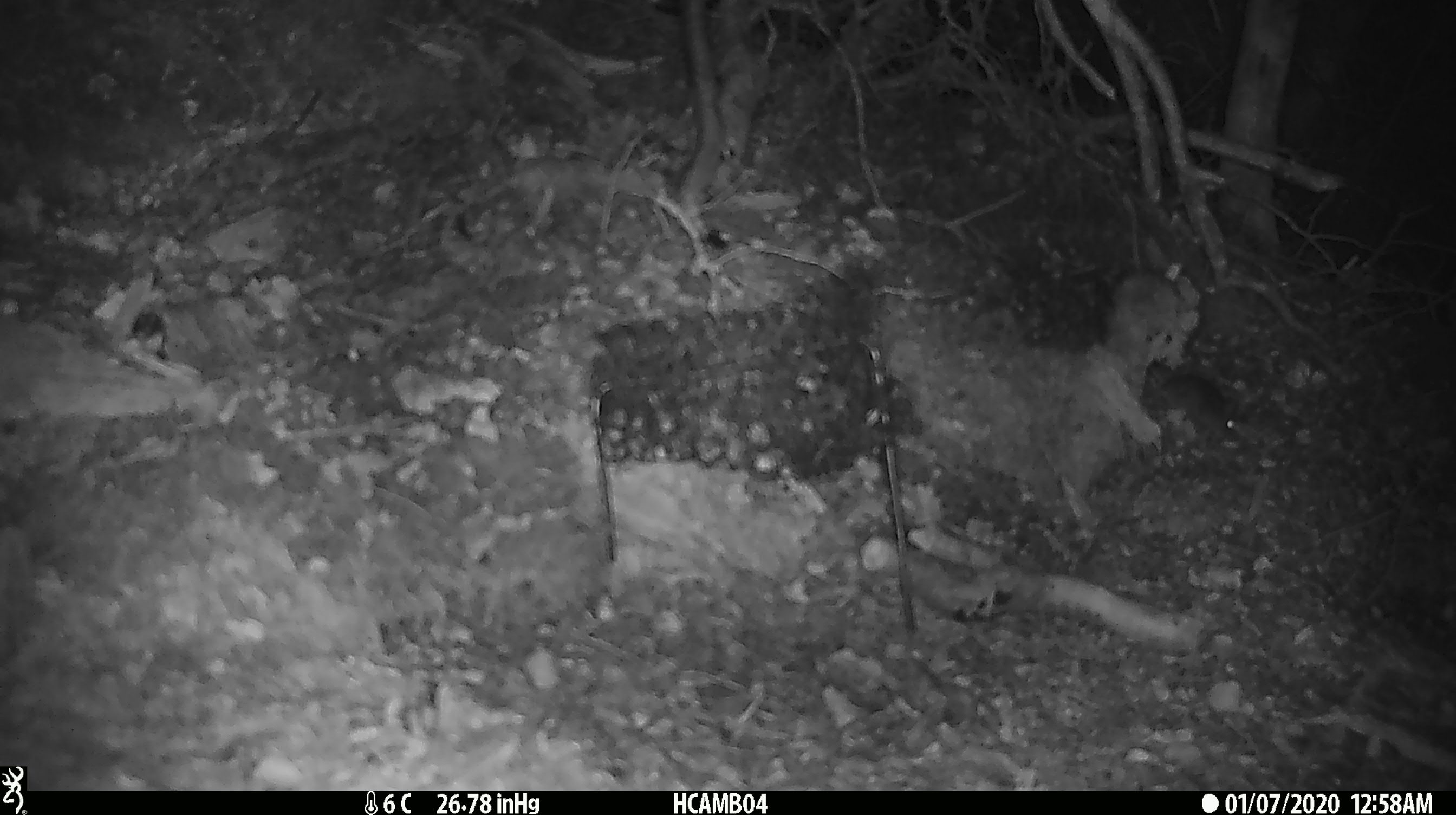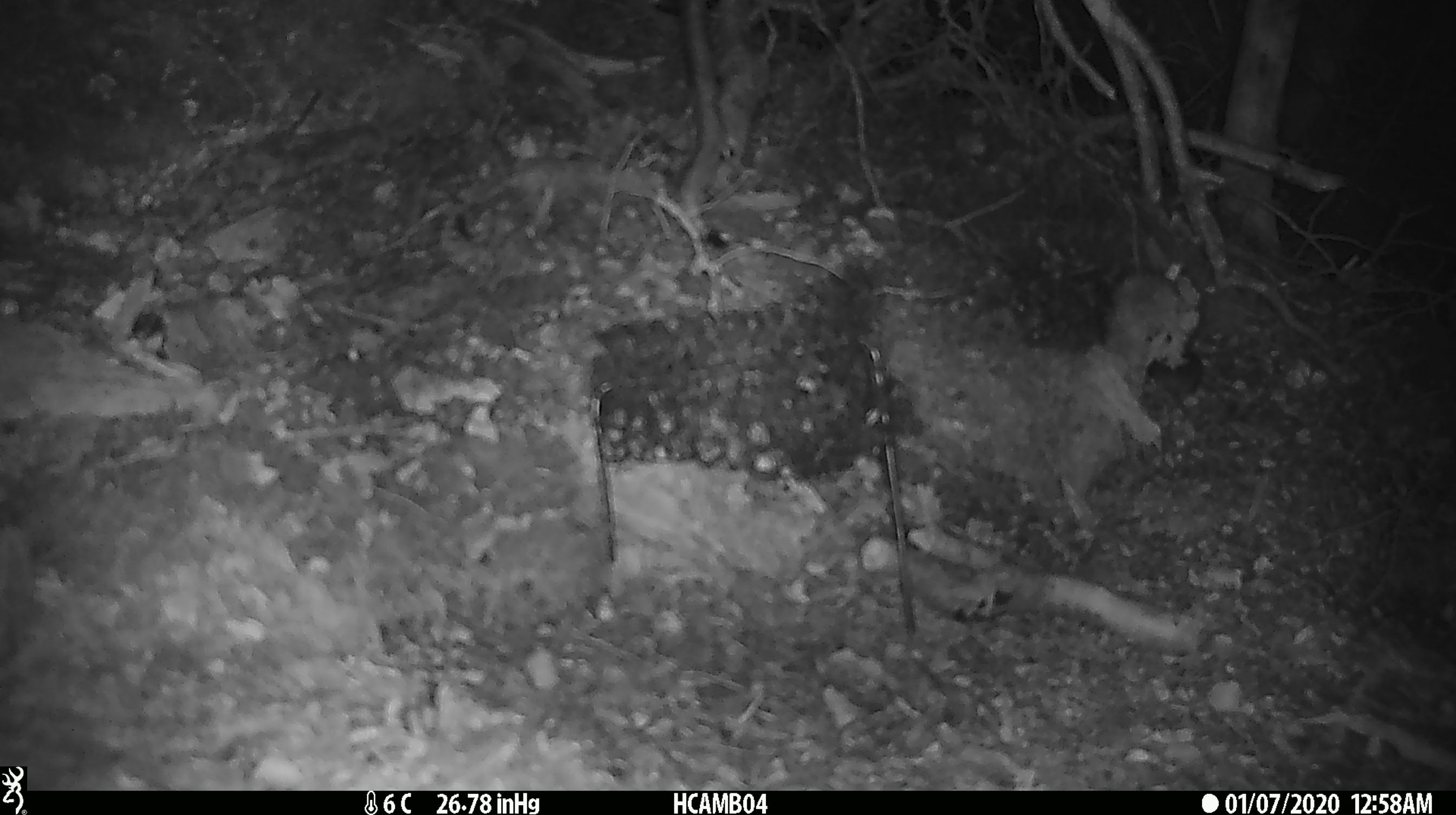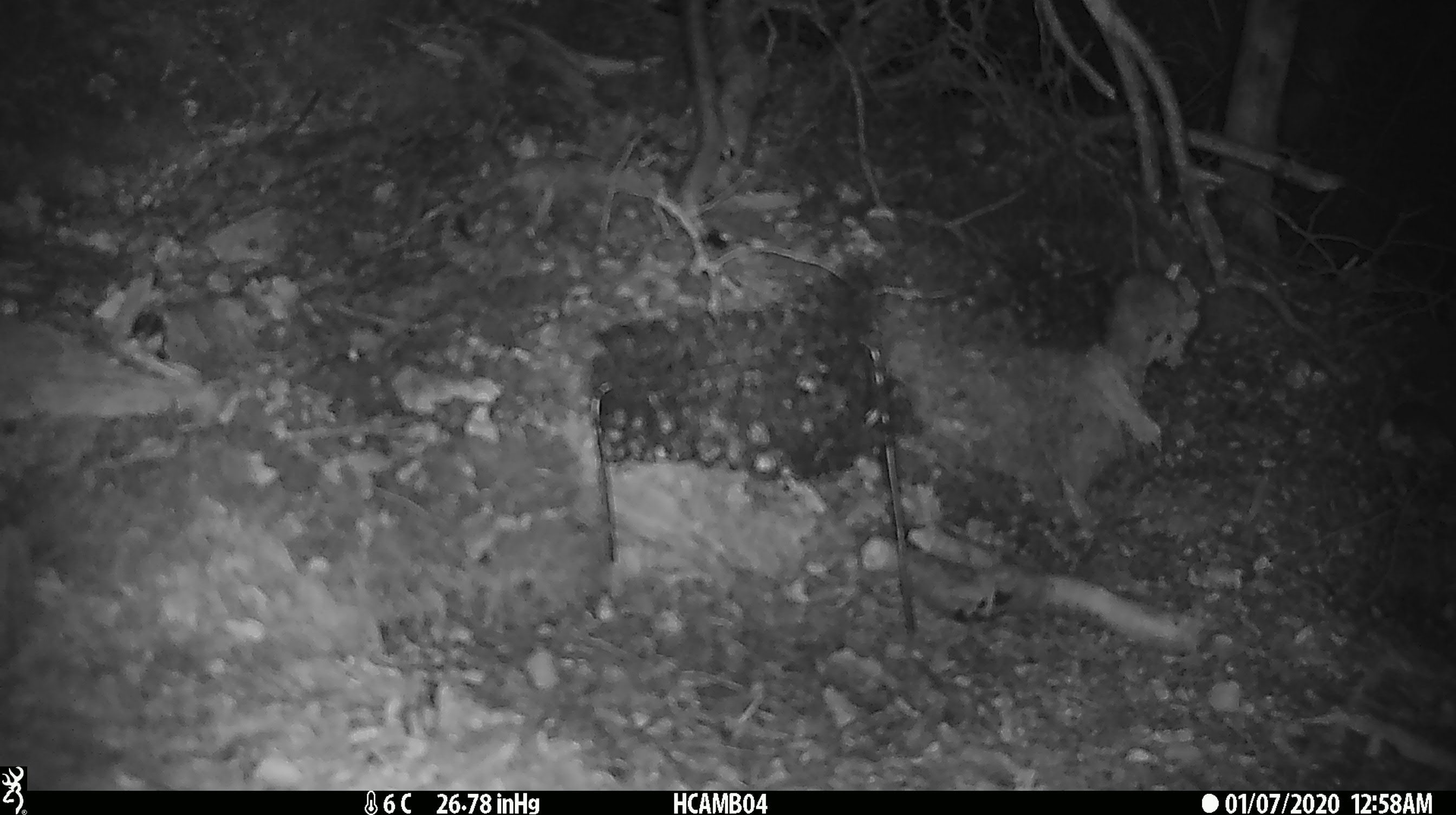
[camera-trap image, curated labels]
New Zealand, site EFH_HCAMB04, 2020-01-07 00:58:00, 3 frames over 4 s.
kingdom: Animalia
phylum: Chordata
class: Mammalia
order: Rodentia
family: Muridae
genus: Mus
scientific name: Mus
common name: mouse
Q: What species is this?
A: Mouse (Mus).